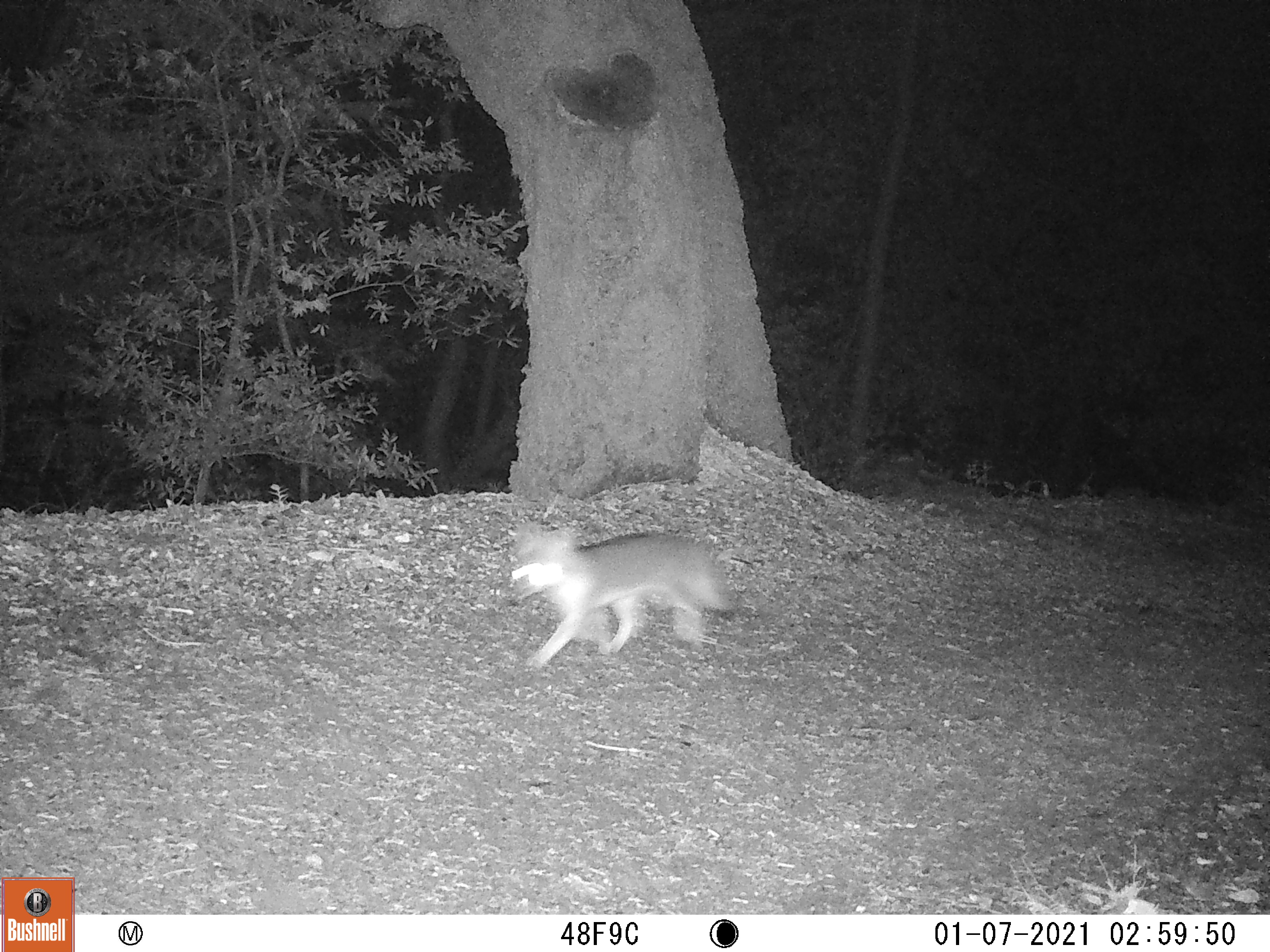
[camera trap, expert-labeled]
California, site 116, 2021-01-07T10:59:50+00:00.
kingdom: Animalia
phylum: Chordata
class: Mammalia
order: Carnivora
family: Canidae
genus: Urocyon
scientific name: Urocyon cinereoargenteus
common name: gray fox